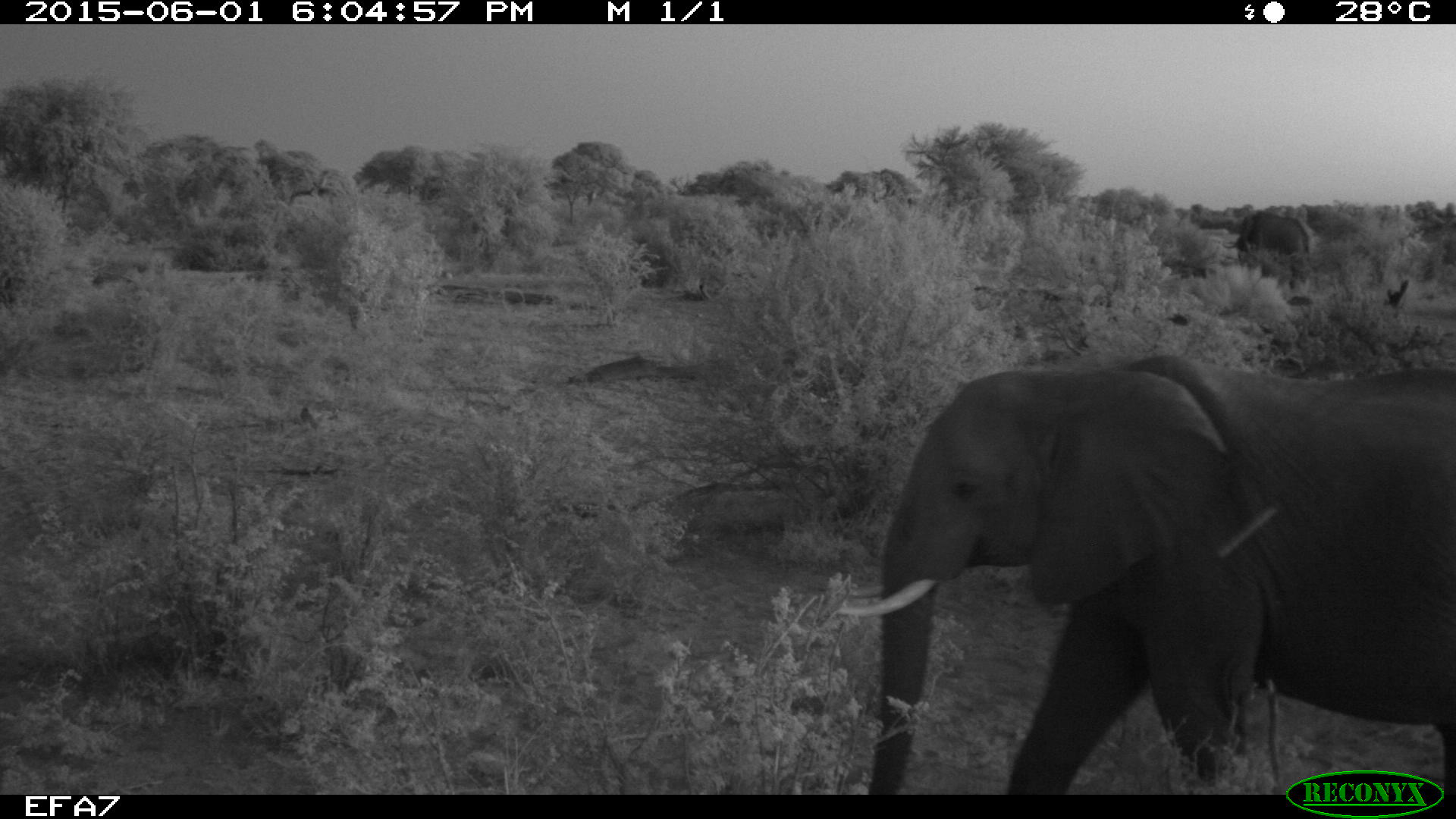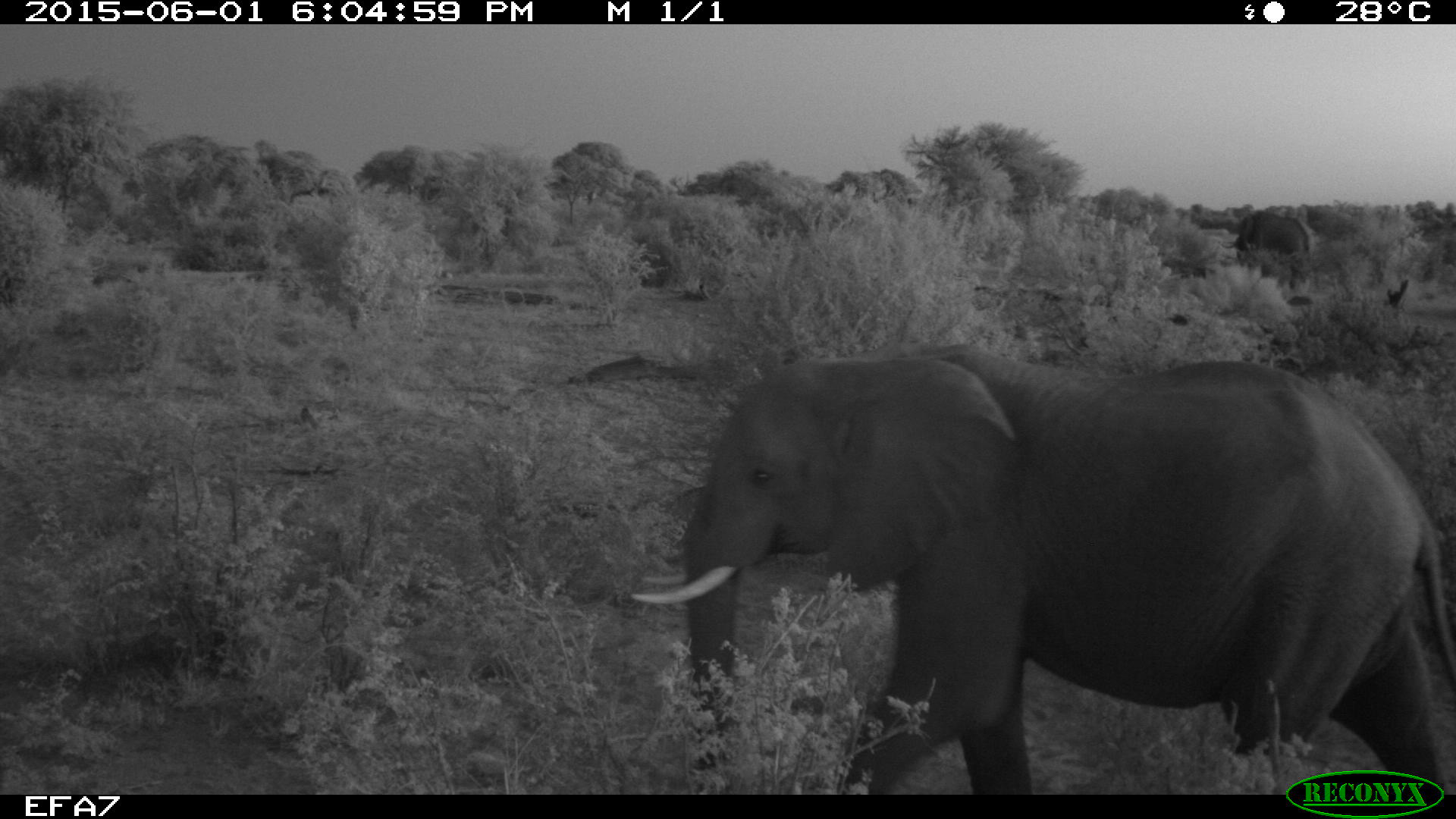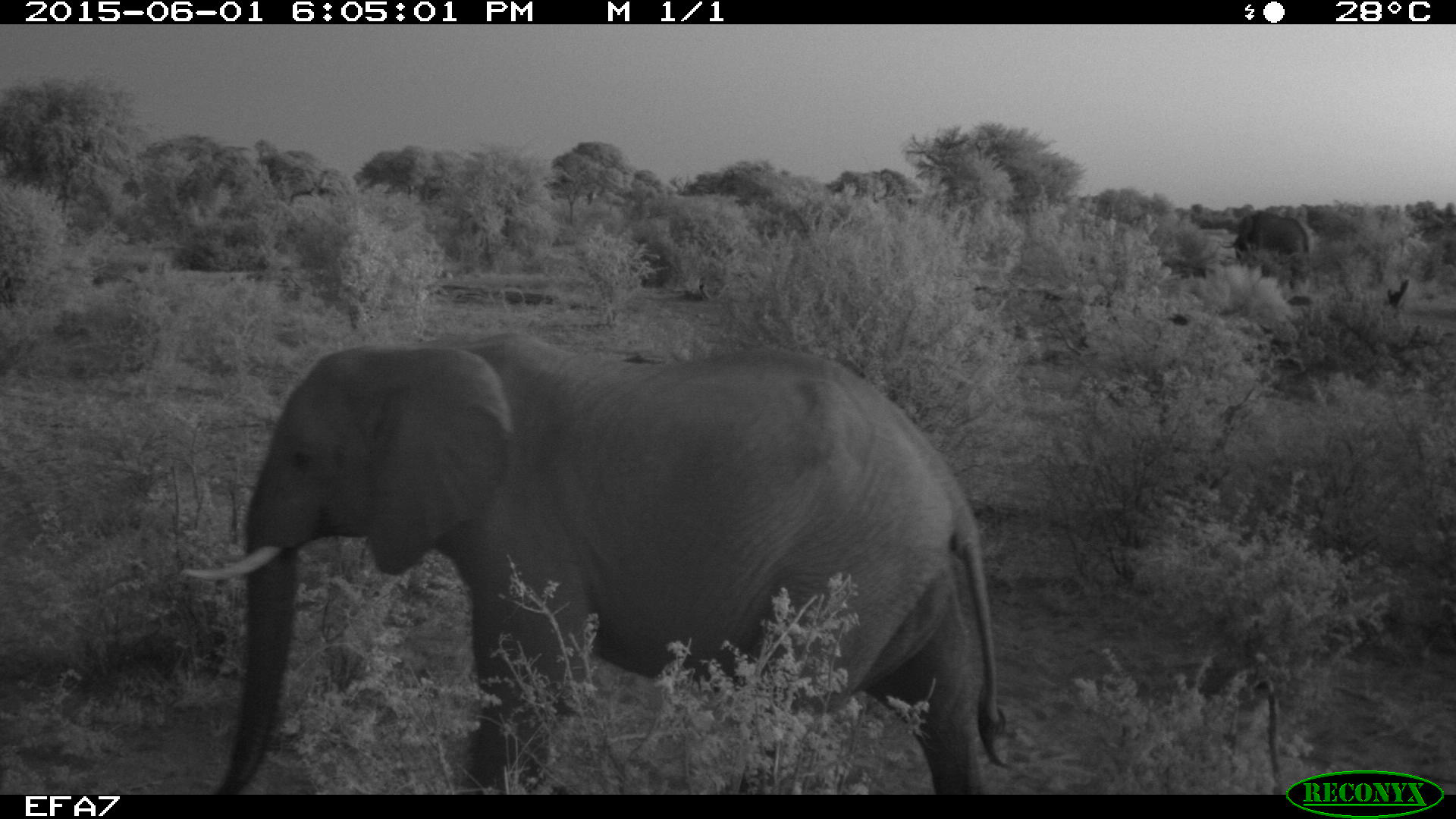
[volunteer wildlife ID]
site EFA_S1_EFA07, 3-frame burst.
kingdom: Animalia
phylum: Chordata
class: Mammalia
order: Proboscidea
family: Elephantidae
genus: Loxodonta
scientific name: Loxodonta africana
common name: african bush elephant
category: elephant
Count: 1.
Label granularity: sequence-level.